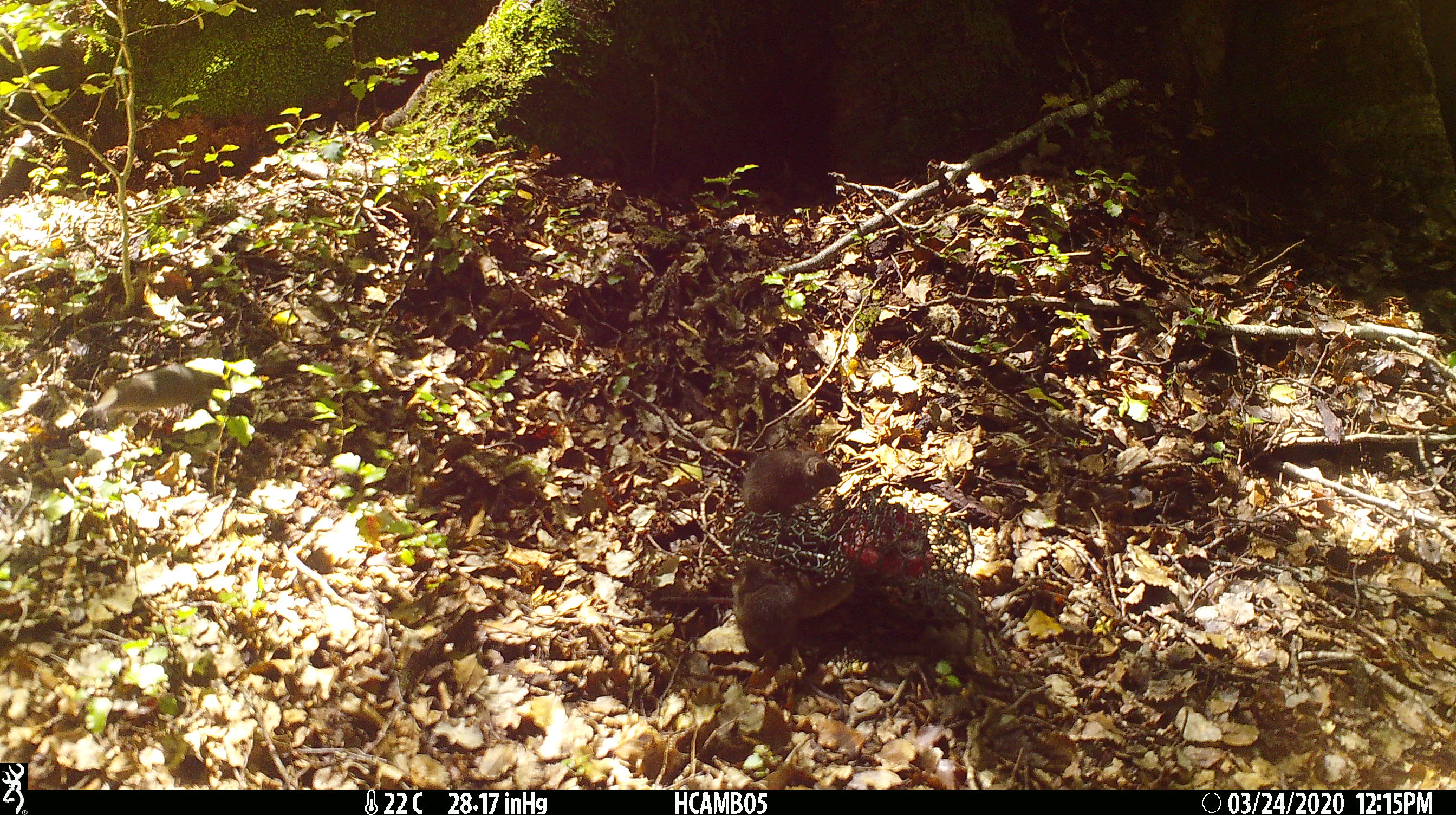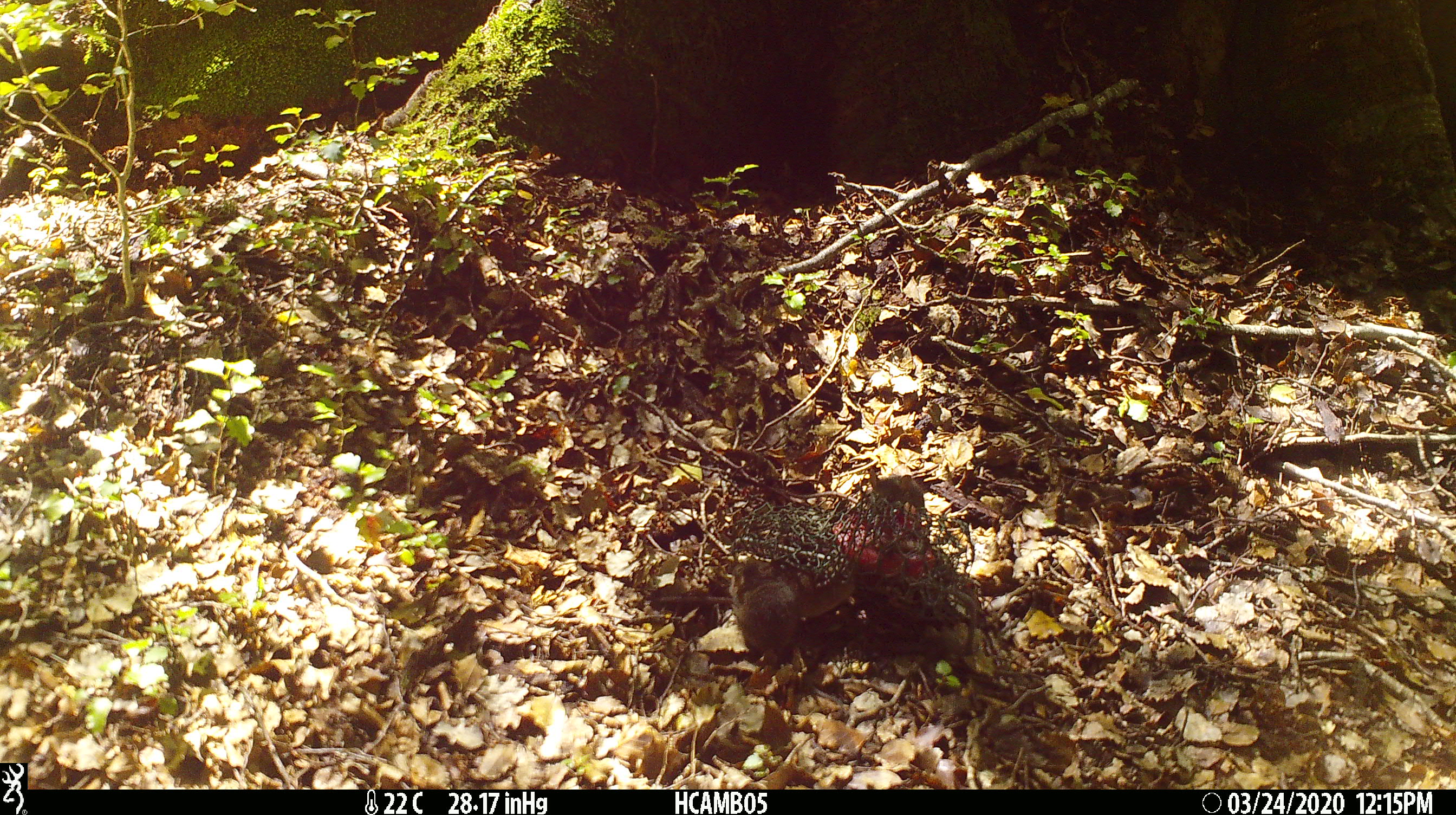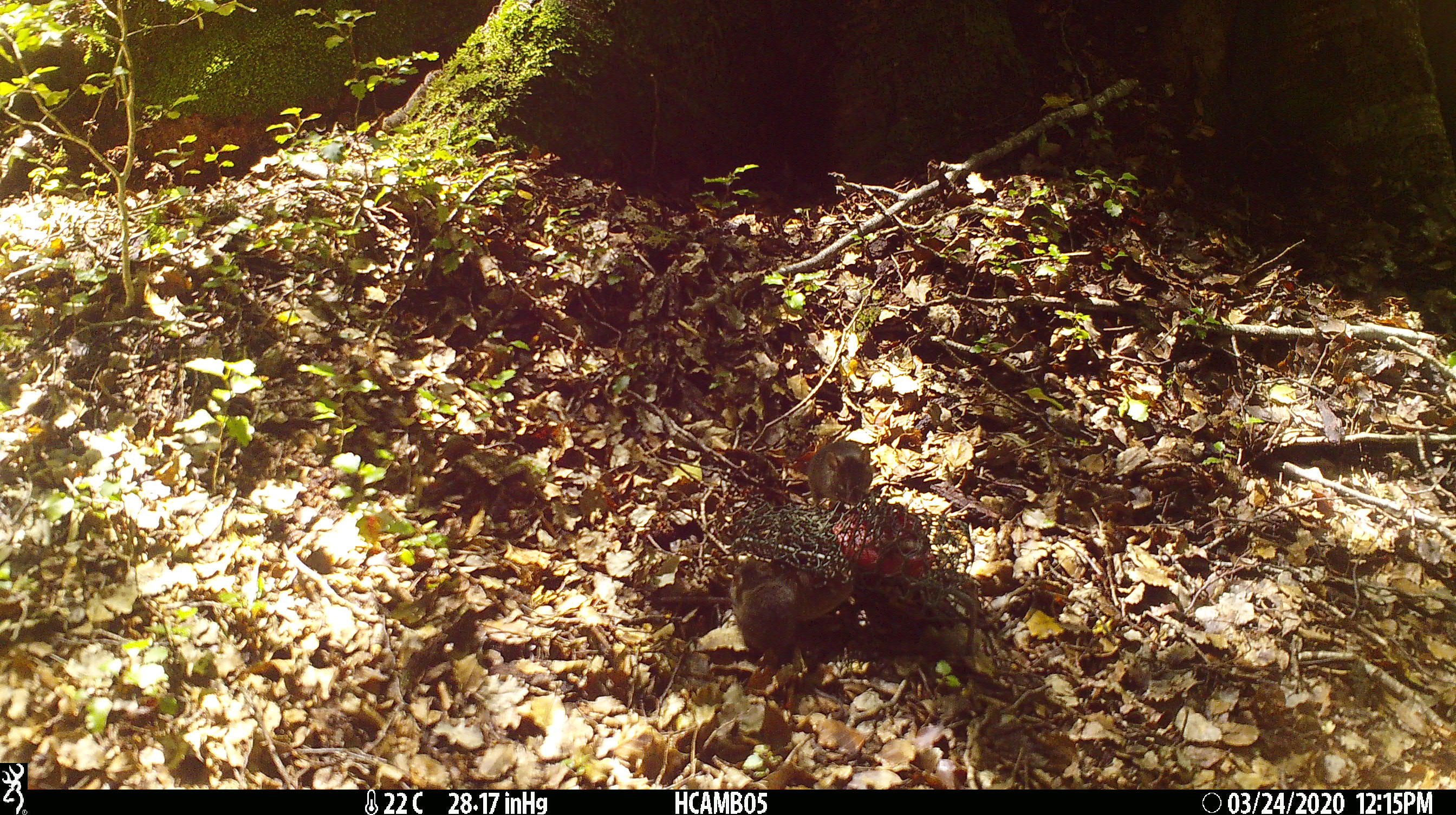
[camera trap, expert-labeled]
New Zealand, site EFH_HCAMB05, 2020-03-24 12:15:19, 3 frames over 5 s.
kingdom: Animalia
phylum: Chordata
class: Mammalia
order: Rodentia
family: Muridae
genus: Mus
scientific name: Mus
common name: mouse